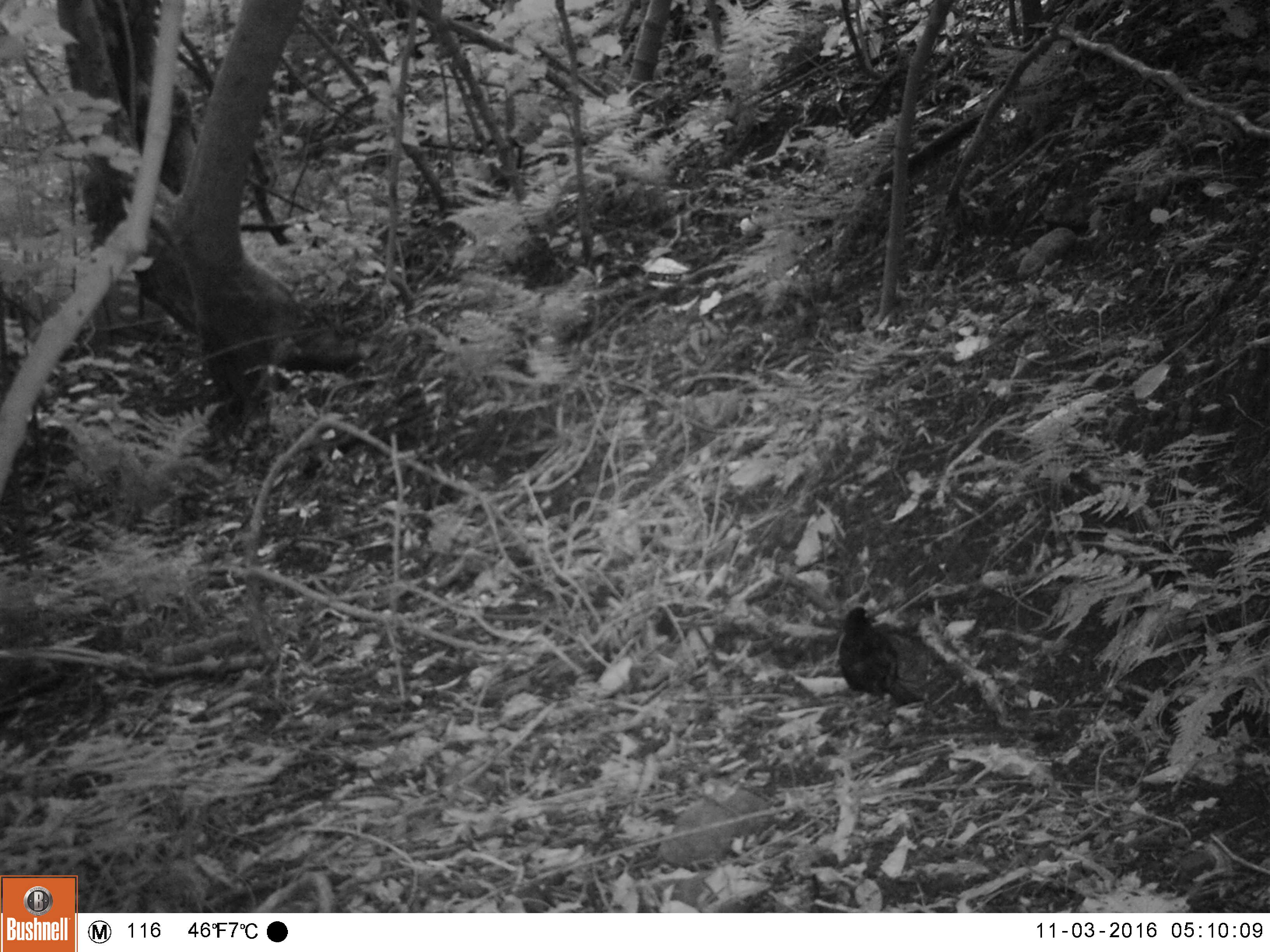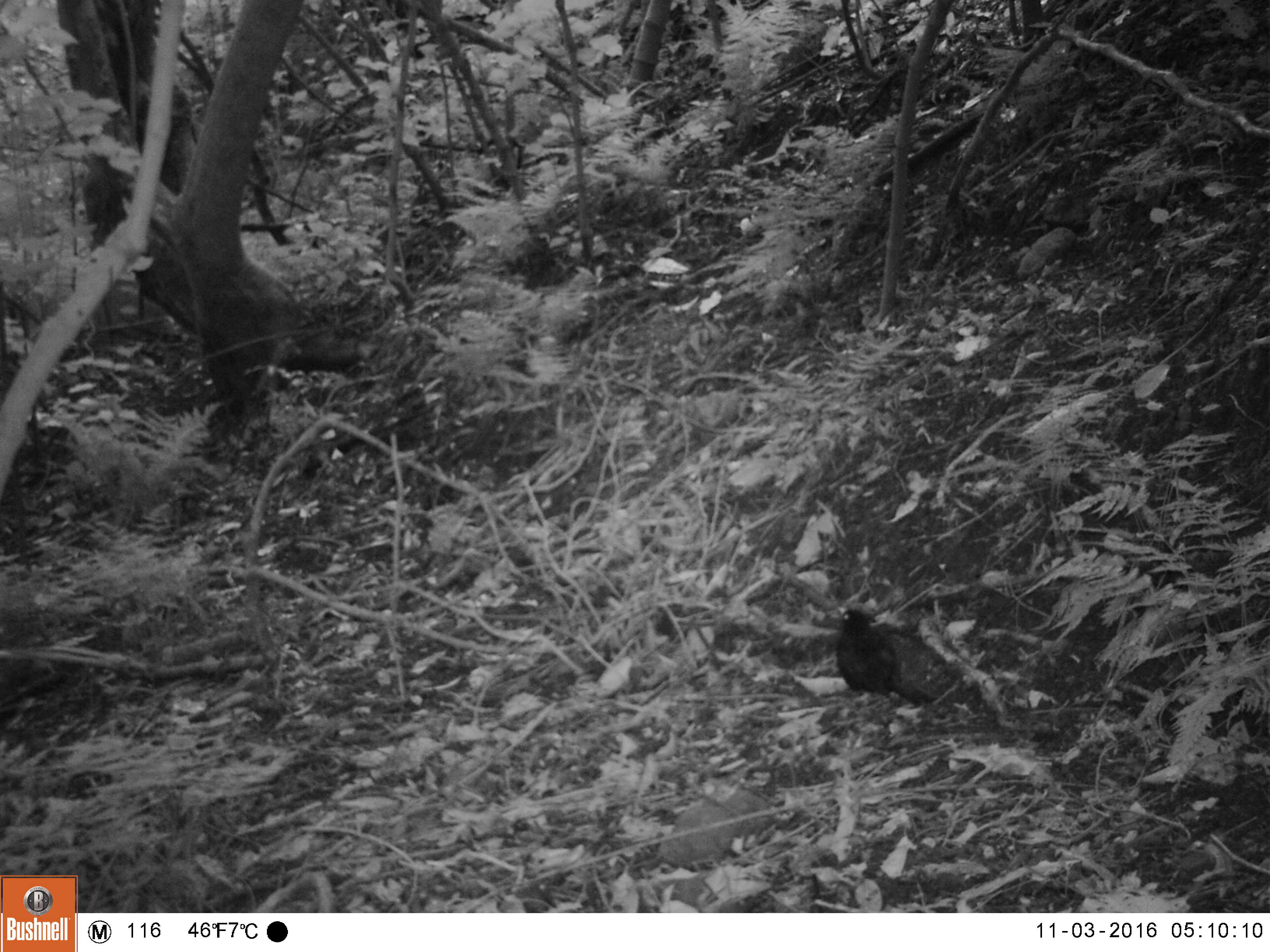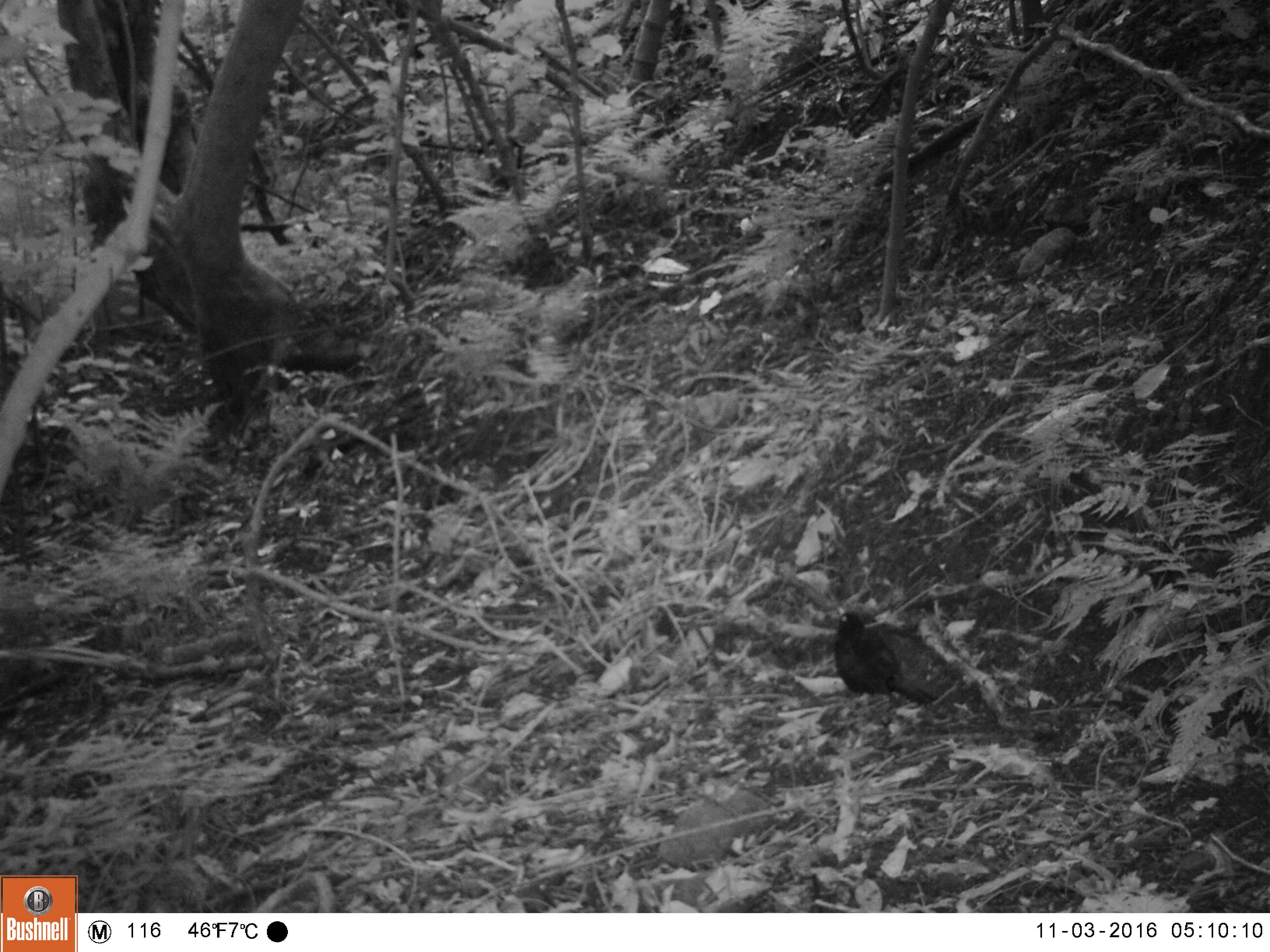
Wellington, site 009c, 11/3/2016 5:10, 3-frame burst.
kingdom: Animalia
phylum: Chordata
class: Aves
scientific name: Aves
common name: bird